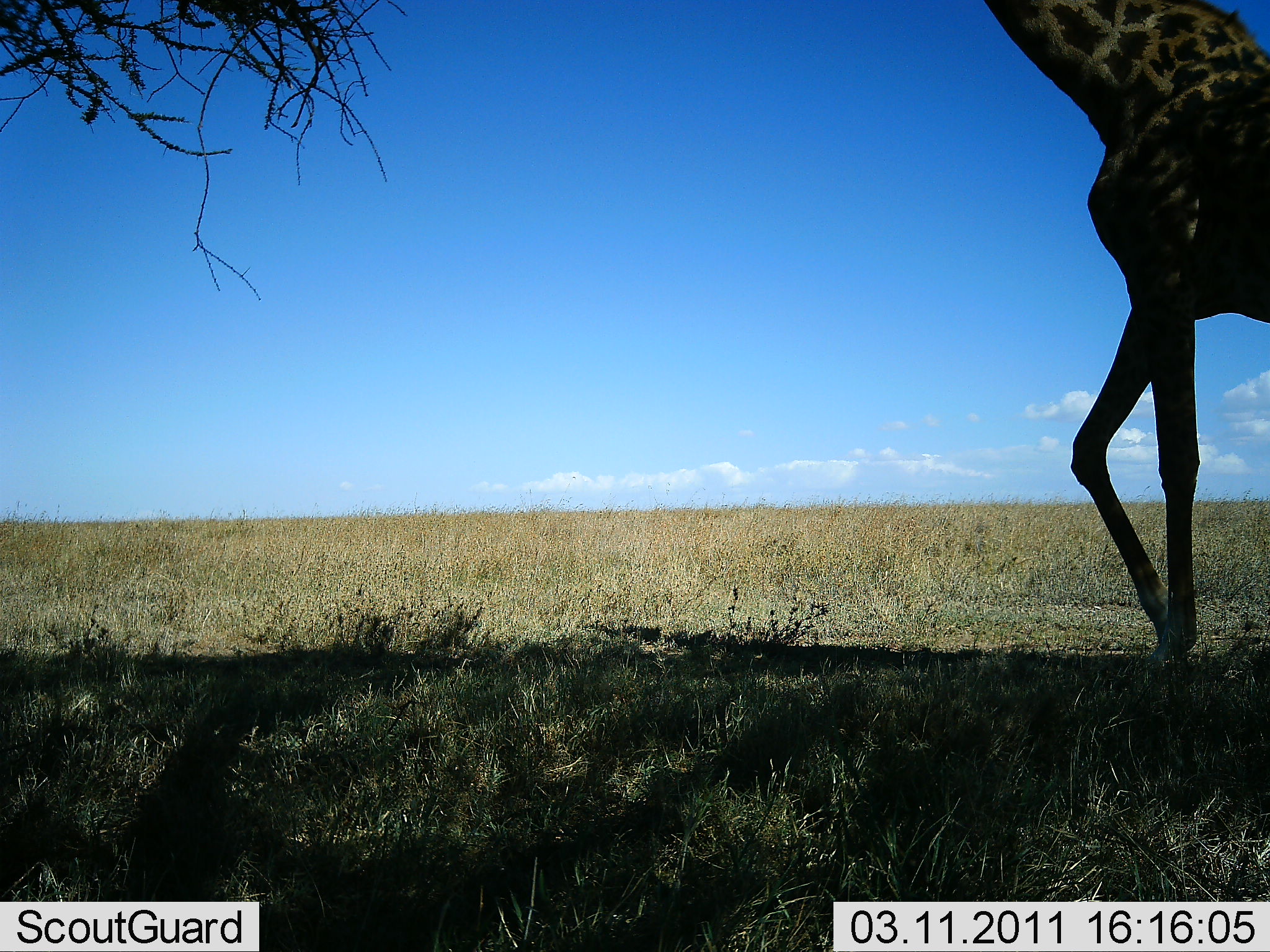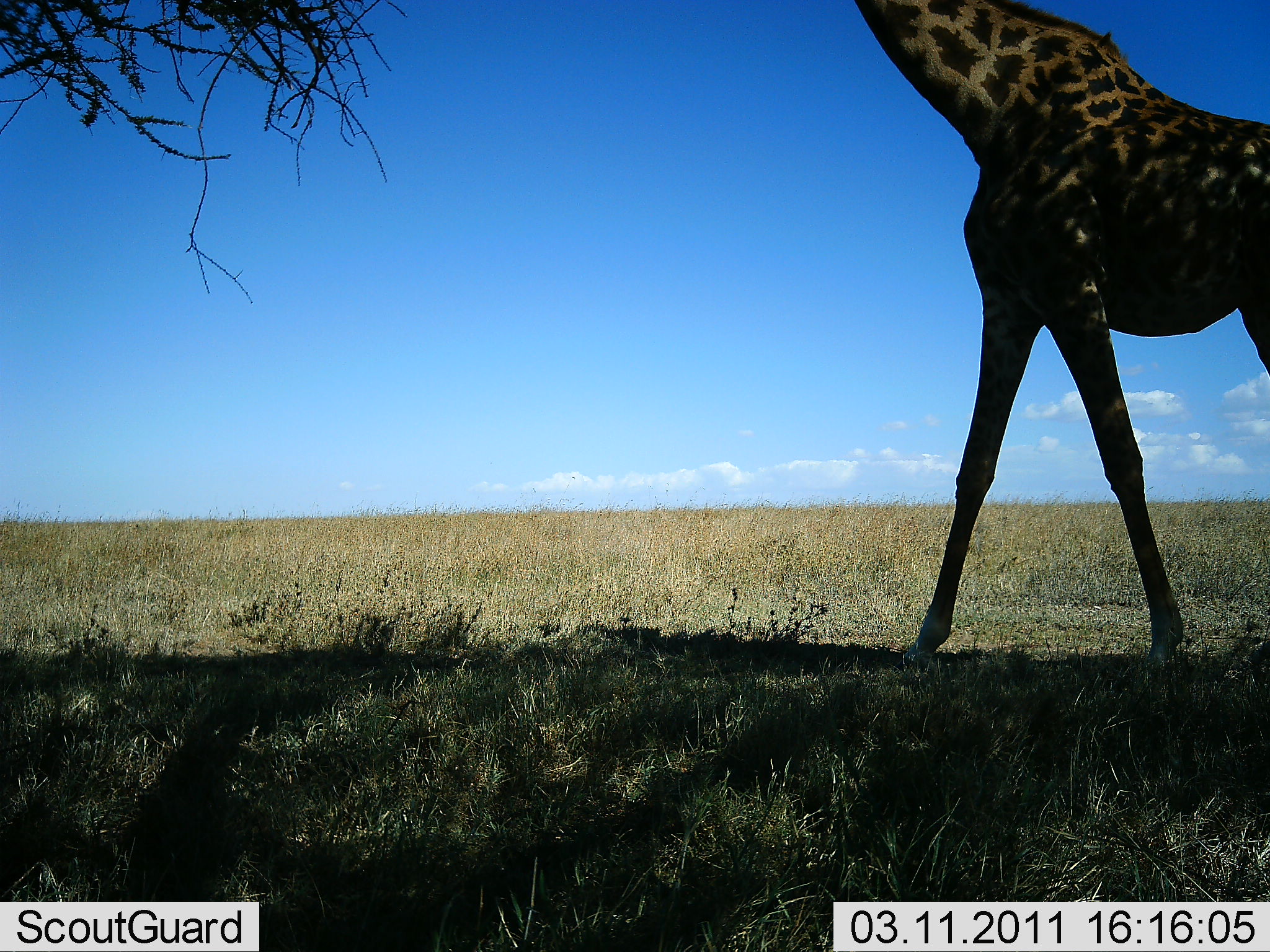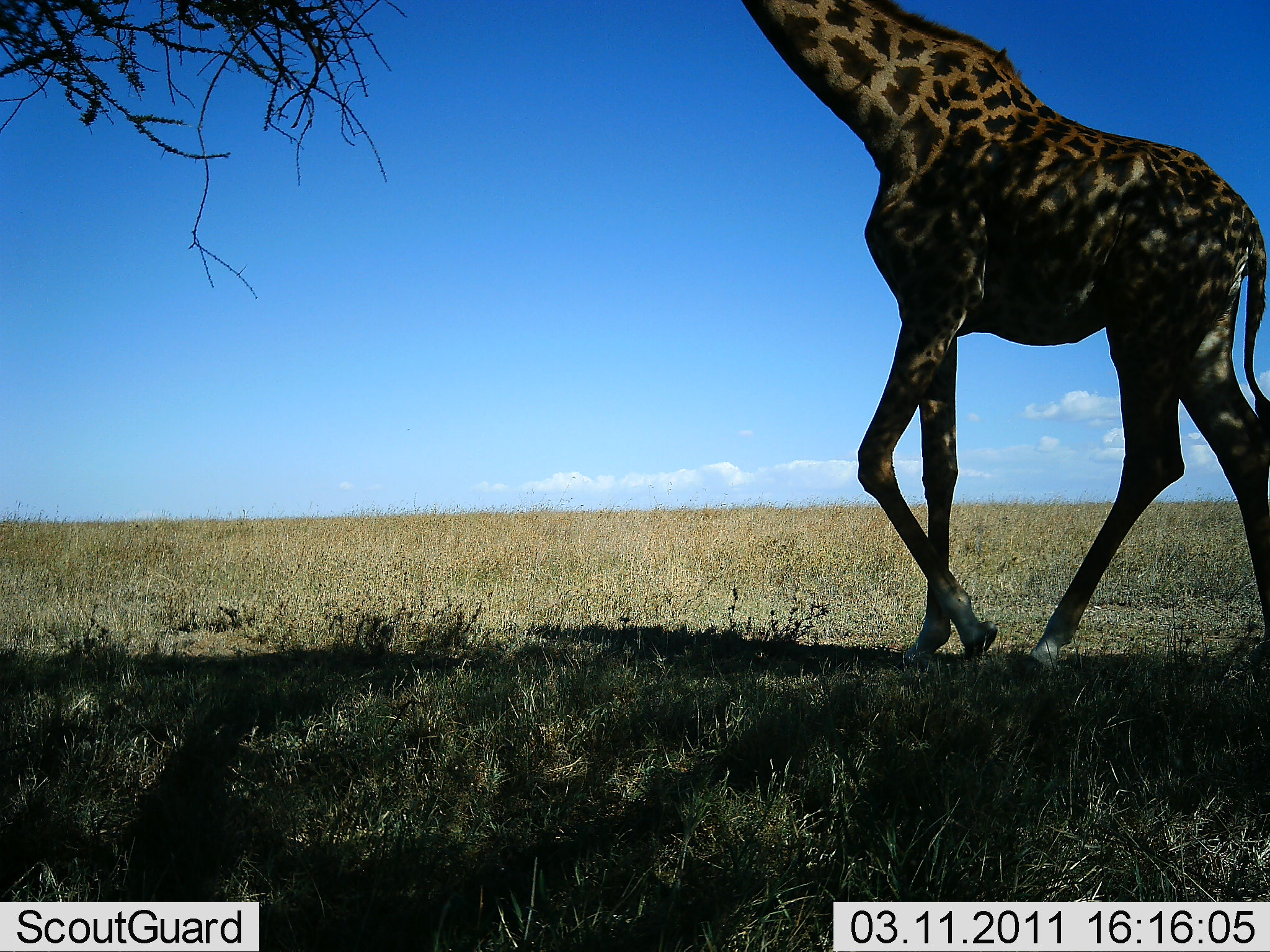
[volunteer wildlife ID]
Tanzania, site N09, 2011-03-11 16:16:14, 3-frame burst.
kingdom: Animalia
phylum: Chordata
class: Mammalia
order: Artiodactyla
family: Giraffidae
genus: Giraffa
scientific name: Giraffa camelopardalis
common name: giraffe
Giraffe (Giraffa camelopardalis), count 1. Behavior (volunteer vote fractions): standing 15%, resting 0%, moving 77%, interacting 0%. Young present (vote fraction): 0%. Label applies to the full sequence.